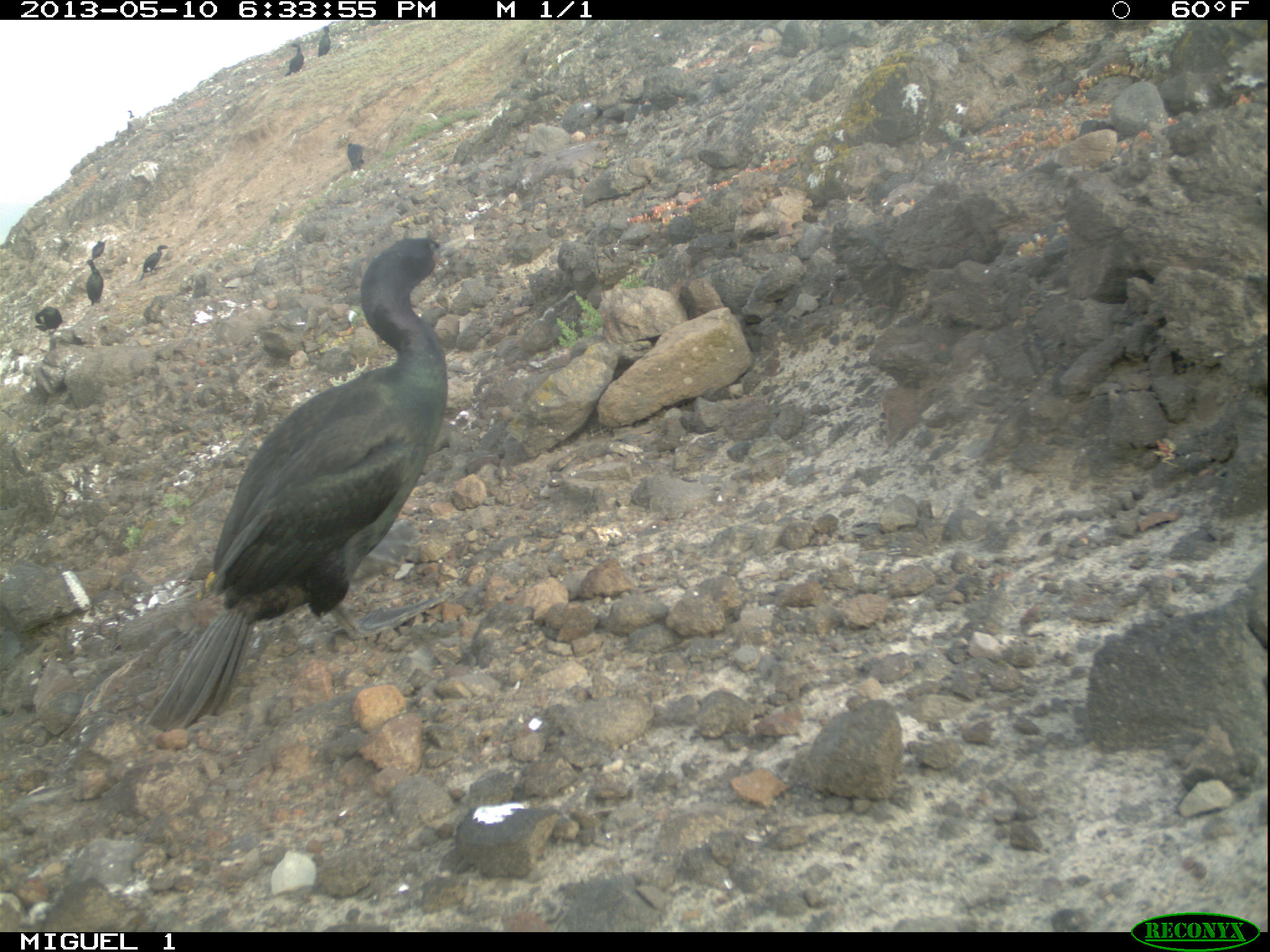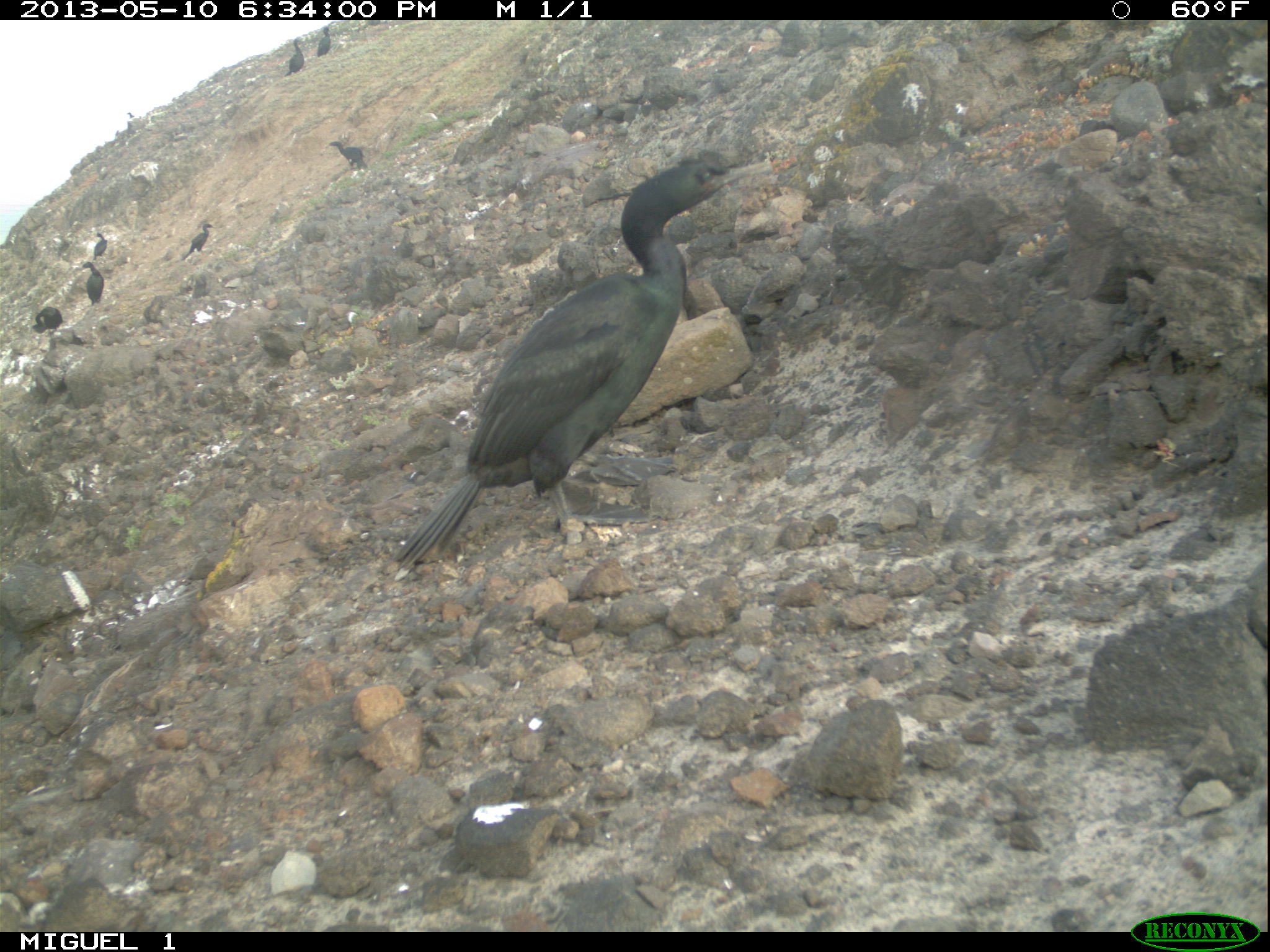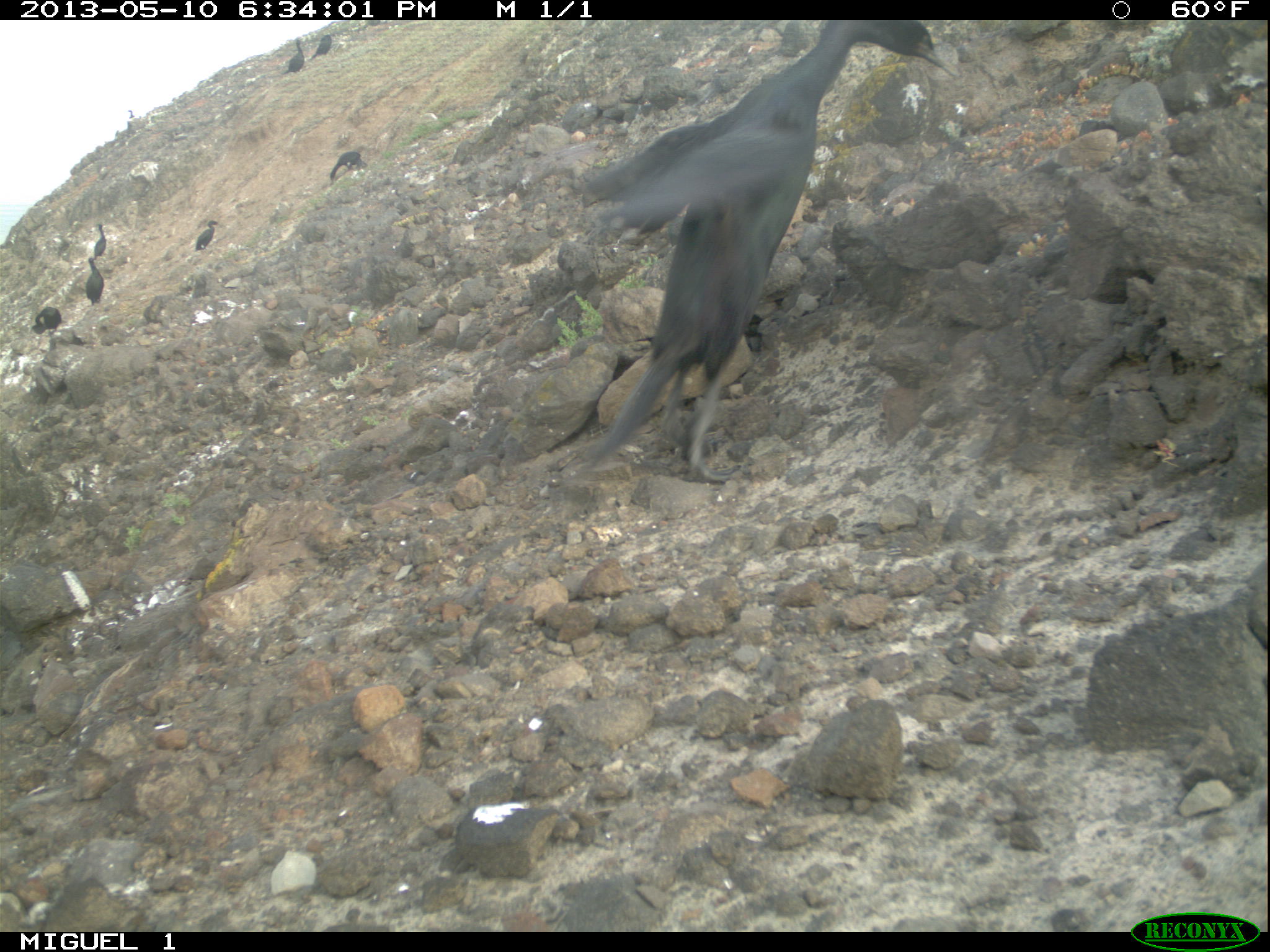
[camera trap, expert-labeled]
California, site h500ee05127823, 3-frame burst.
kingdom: Animalia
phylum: Chordata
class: Aves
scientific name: Aves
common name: bird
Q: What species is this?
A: Bird (Aves).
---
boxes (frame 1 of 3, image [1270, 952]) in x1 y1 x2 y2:
bird: 145 233 477 728; 138 244 173 281; 86 258 103 305; 34 307 61 334; 285 43 304 76; 90 227 108 257; 347 143 366 170; 318 25 331 56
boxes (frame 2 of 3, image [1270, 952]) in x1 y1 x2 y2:
bird: 395 148 796 583; 176 223 217 263; 326 140 368 172; 81 262 104 306; 283 38 307 76; 30 306 62 334; 316 22 333 57; 92 232 108 260; 71 327 84 345; 125 112 135 120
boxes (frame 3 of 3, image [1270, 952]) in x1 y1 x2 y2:
bird: 581 20 956 483; 330 151 367 182; 86 257 104 305; 32 307 61 334; 283 39 304 74; 195 220 218 251; 311 35 332 59; 94 224 107 259; 127 110 135 118